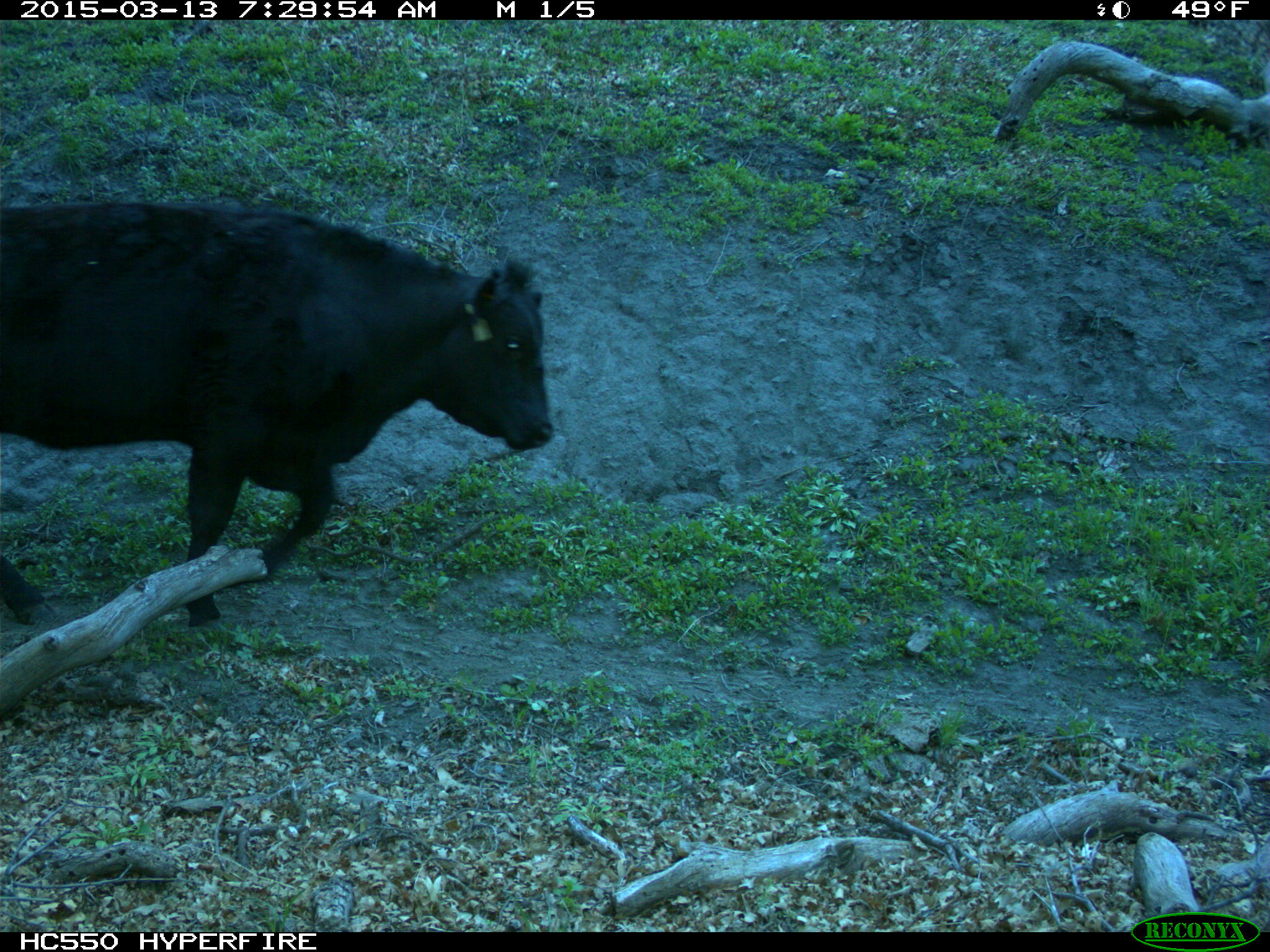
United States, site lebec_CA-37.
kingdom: Animalia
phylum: Chordata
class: Mammalia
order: Artiodactyla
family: Bovidae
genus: Bos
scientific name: Bos taurus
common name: domestic cow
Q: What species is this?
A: Bos taurus (domestic cow).